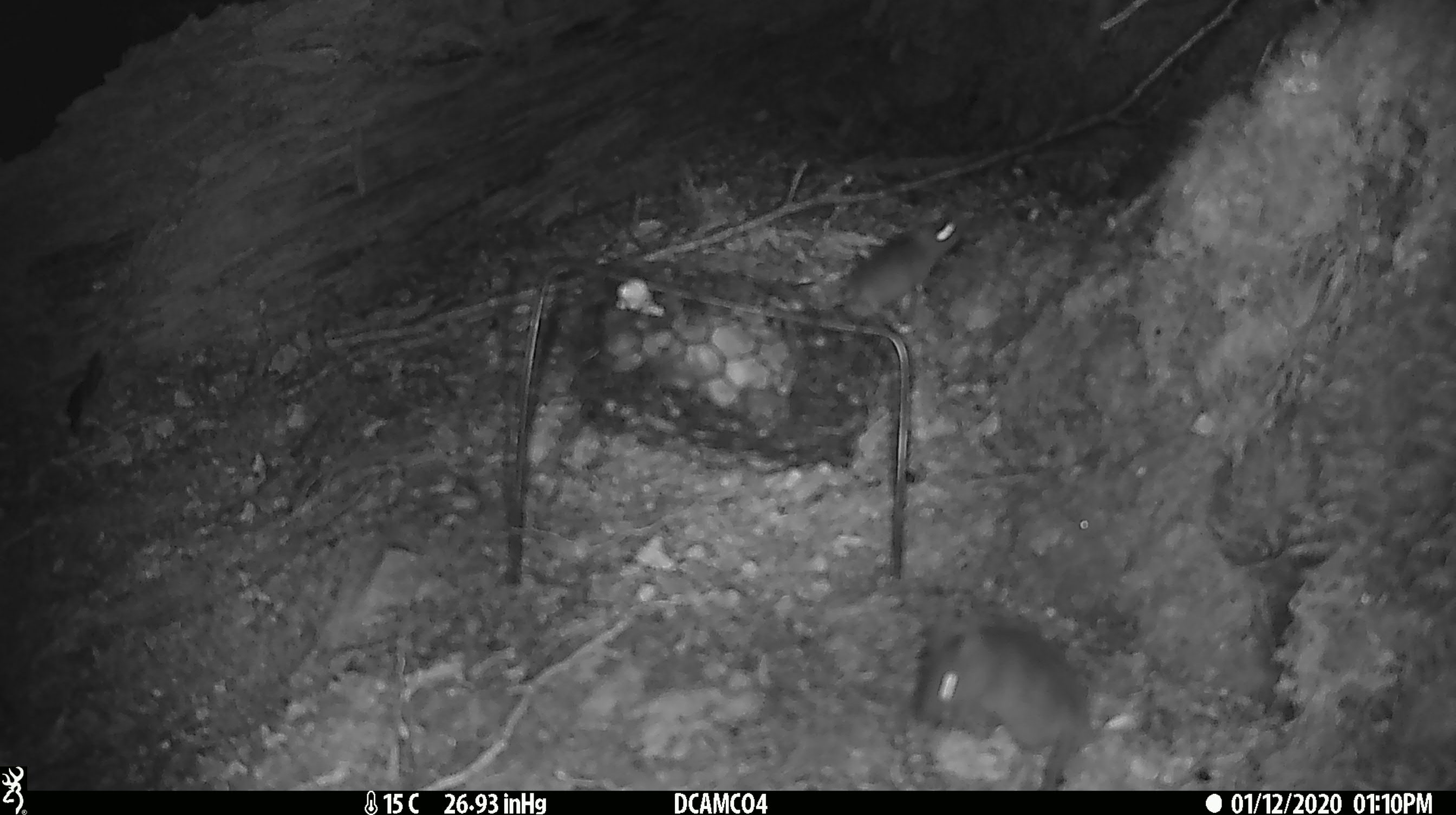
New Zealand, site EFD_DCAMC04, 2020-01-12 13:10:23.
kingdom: Animalia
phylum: Chordata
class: Mammalia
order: Rodentia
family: Muridae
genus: Mus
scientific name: Mus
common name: mouse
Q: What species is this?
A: Mouse (Mus).